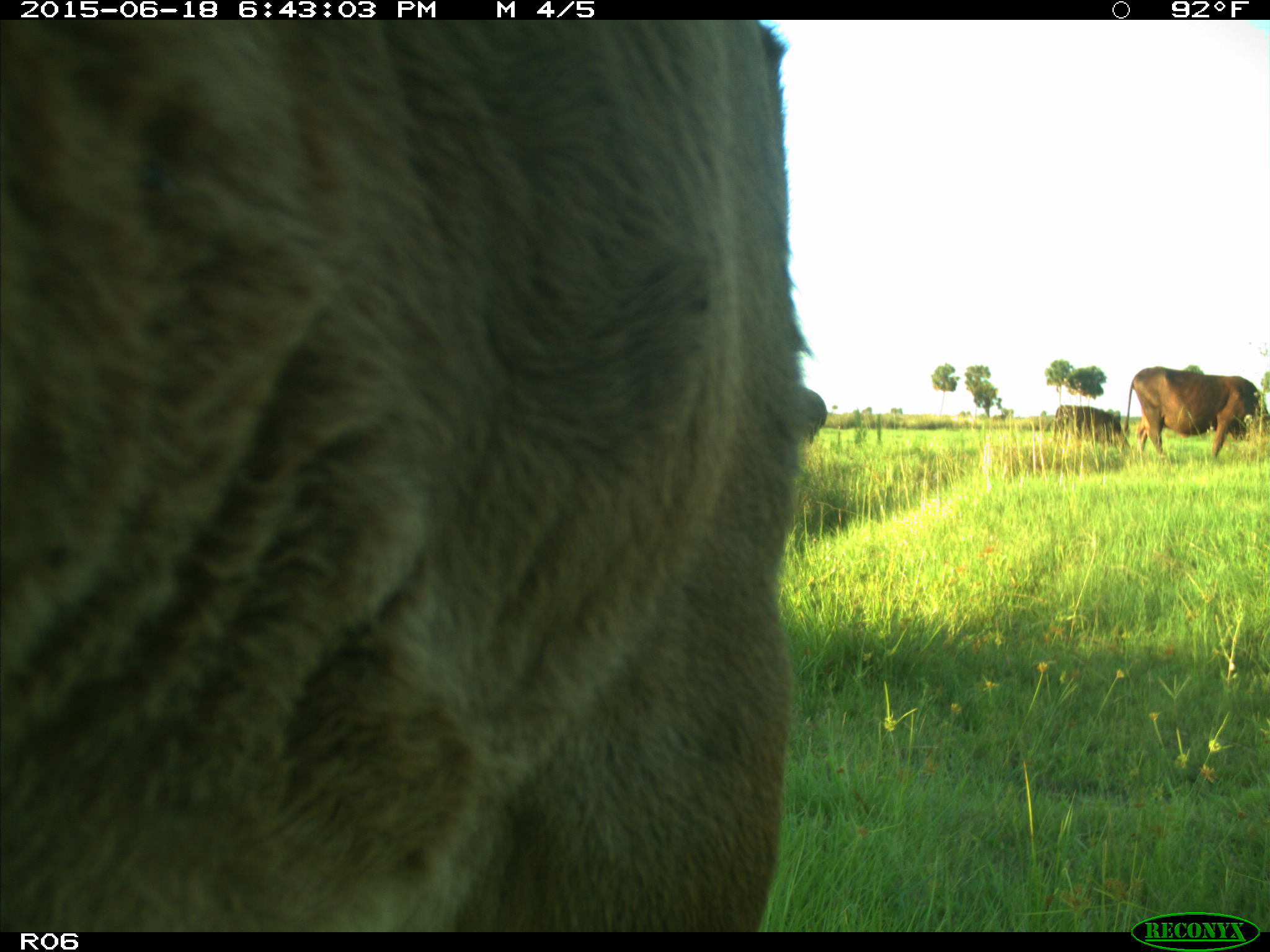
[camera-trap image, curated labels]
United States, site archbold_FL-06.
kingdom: Animalia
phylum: Chordata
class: Mammalia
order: Artiodactyla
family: Bovidae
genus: Bos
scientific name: Bos taurus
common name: domestic cow